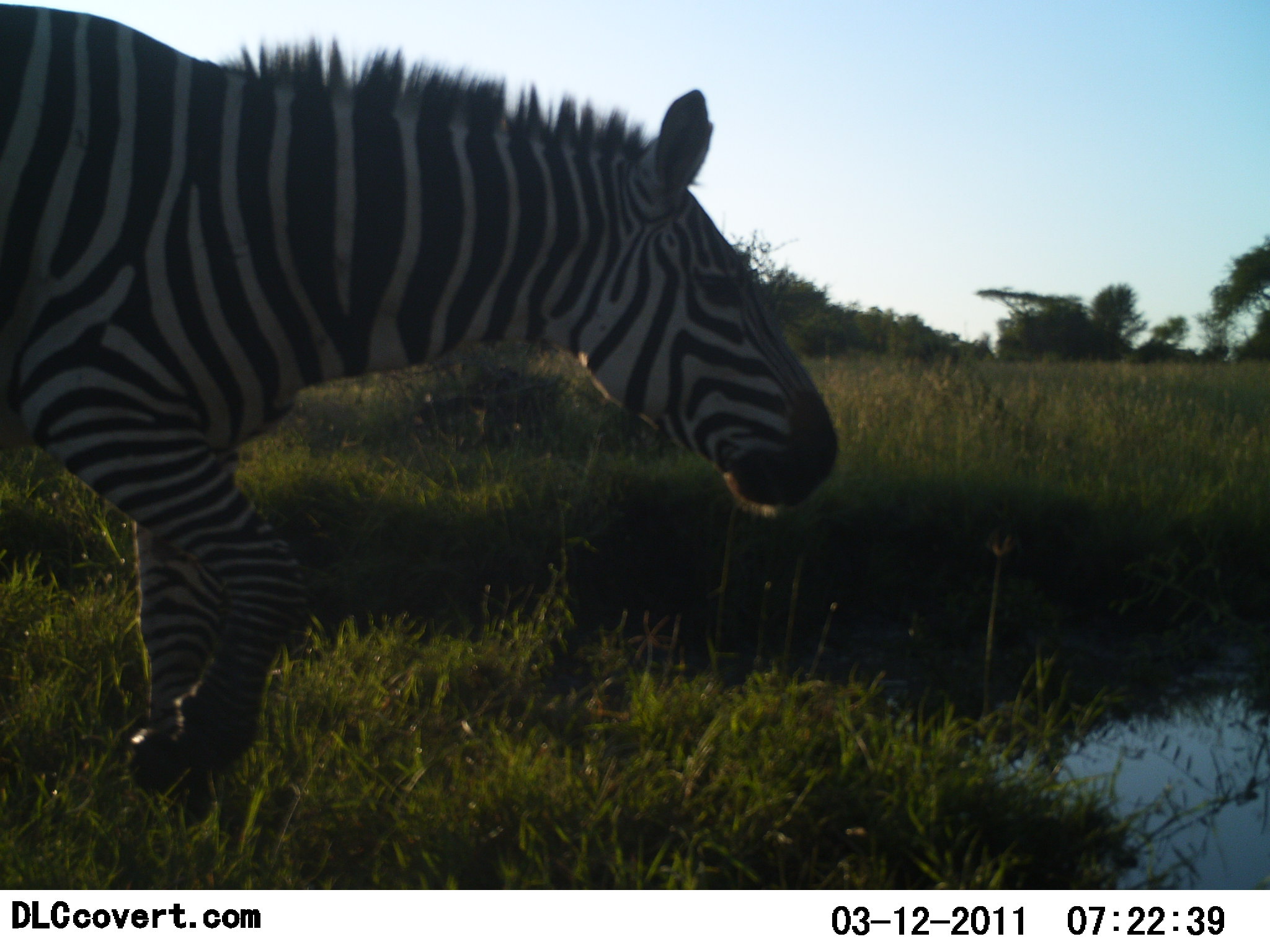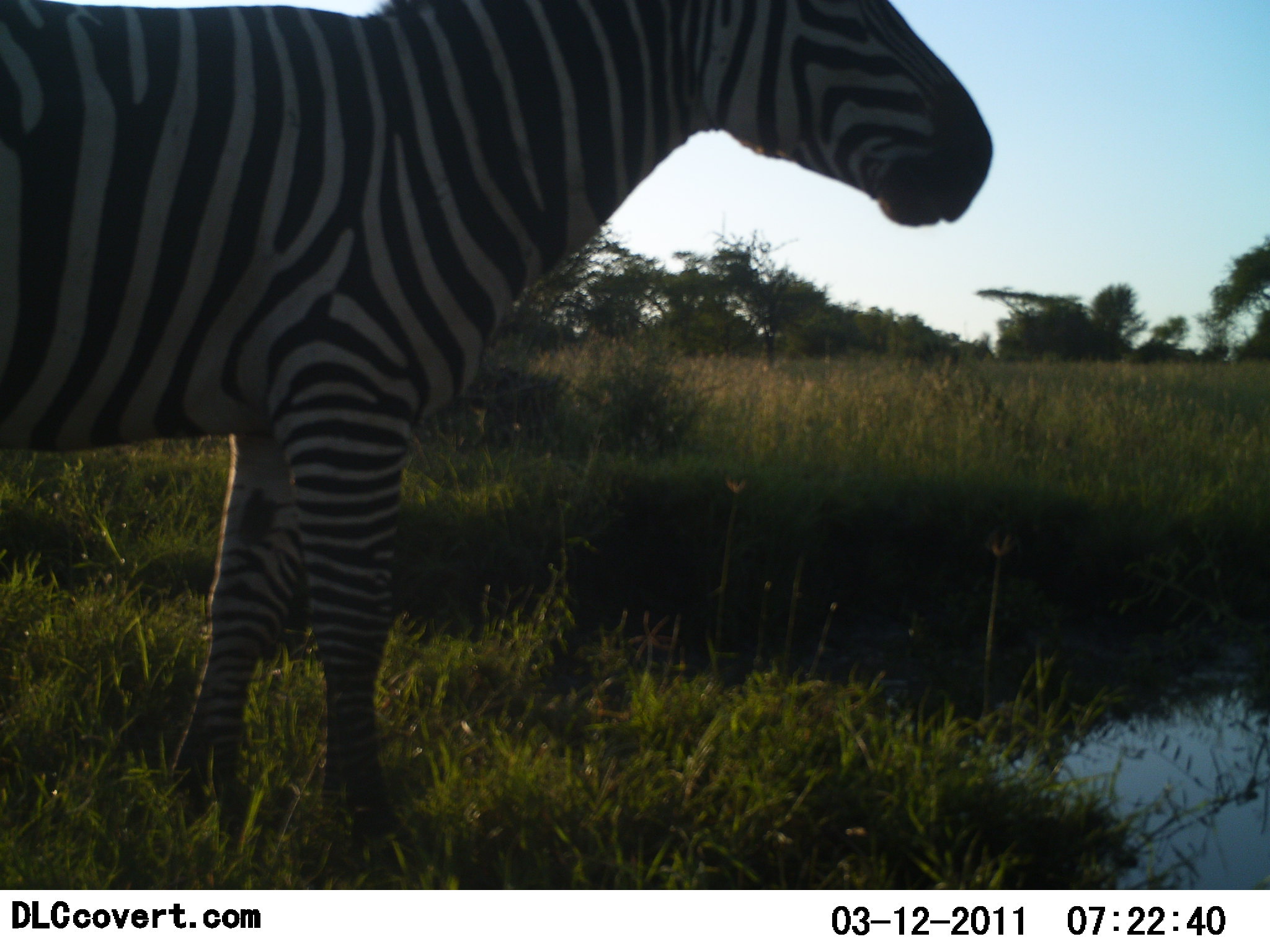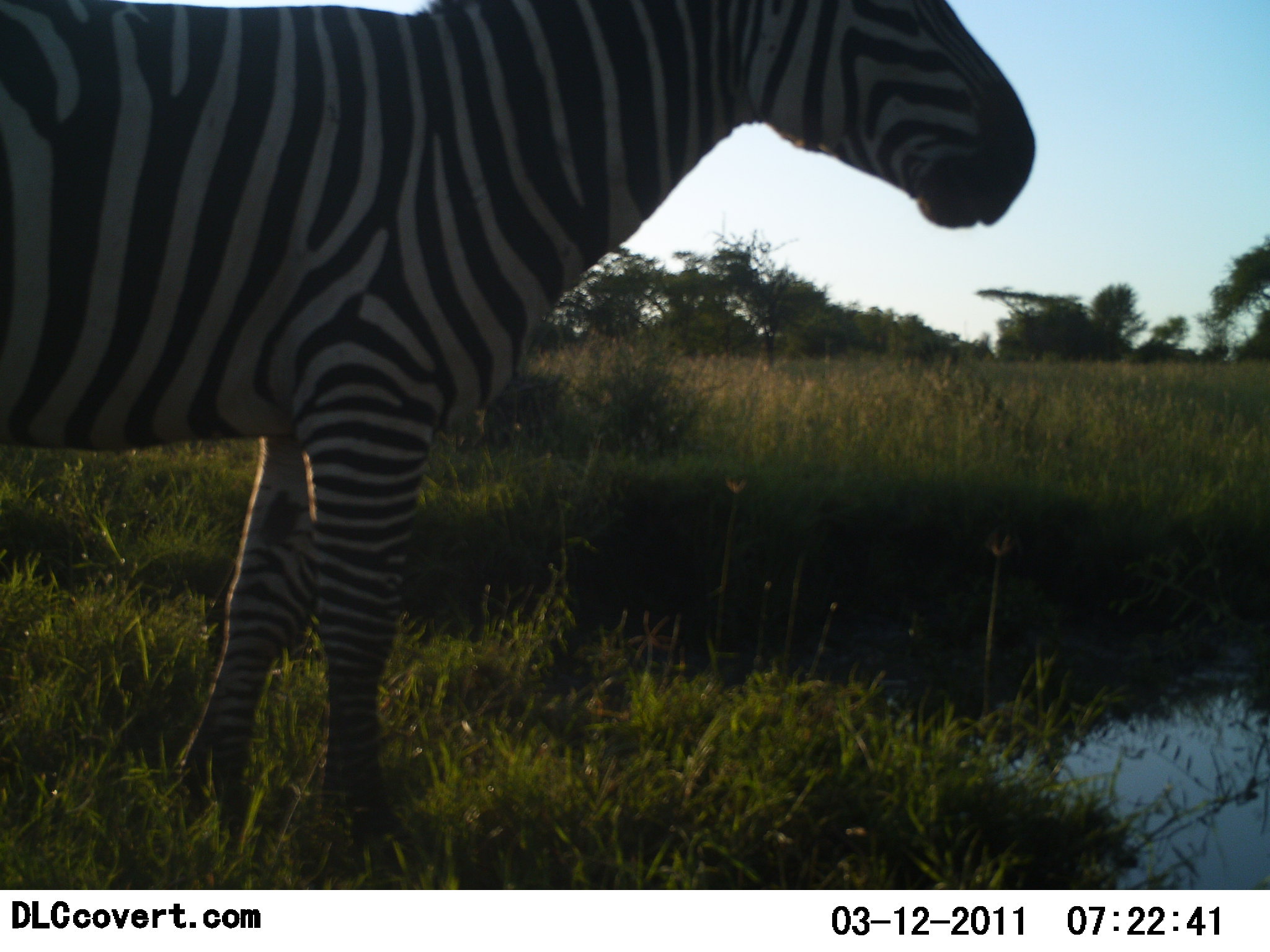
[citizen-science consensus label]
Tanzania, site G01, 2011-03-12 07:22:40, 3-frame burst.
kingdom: Animalia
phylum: Chordata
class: Mammalia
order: Perissodactyla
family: Equidae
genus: Equus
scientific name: Equus quagga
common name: plains zebra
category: zebra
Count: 1.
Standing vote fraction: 36%.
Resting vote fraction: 0%.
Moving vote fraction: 45%.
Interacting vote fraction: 0%.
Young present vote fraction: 0%.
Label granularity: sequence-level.